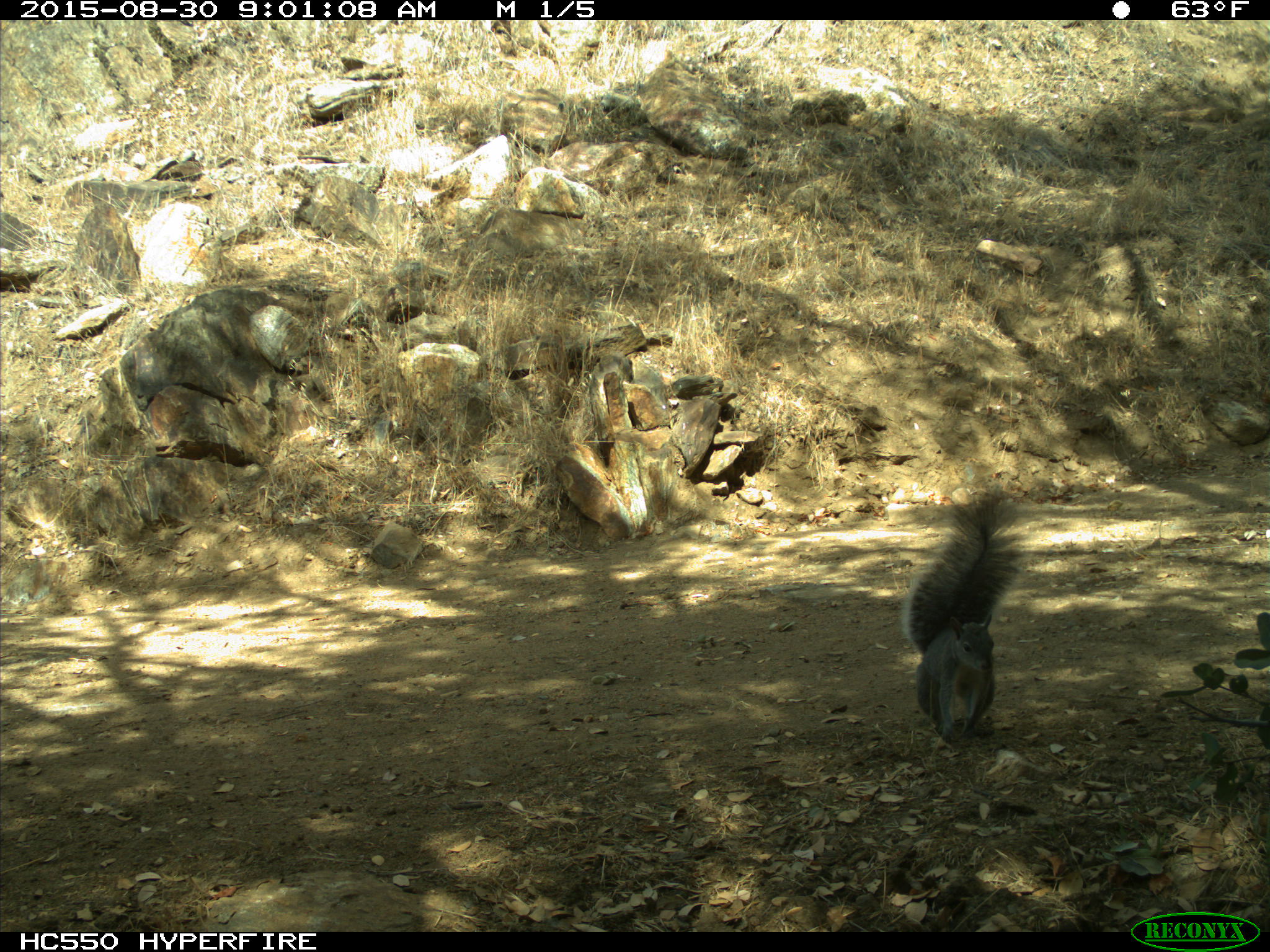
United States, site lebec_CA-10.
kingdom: Animalia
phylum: Chordata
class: Mammalia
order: Rodentia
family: Sciuridae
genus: Sciurus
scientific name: Sciurus carolinensis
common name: eastern gray squirrel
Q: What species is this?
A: Sciurus carolinensis (eastern gray squirrel).